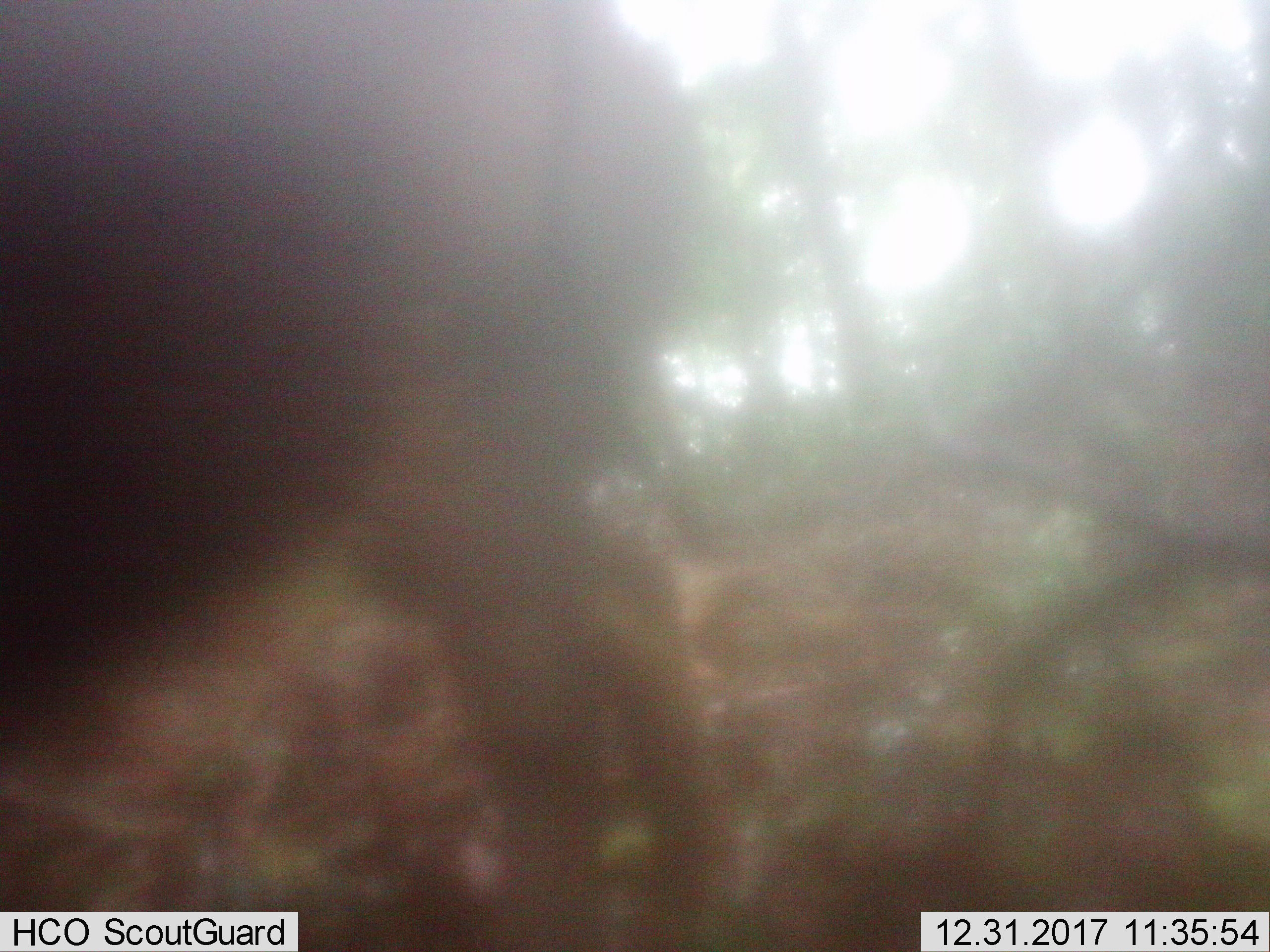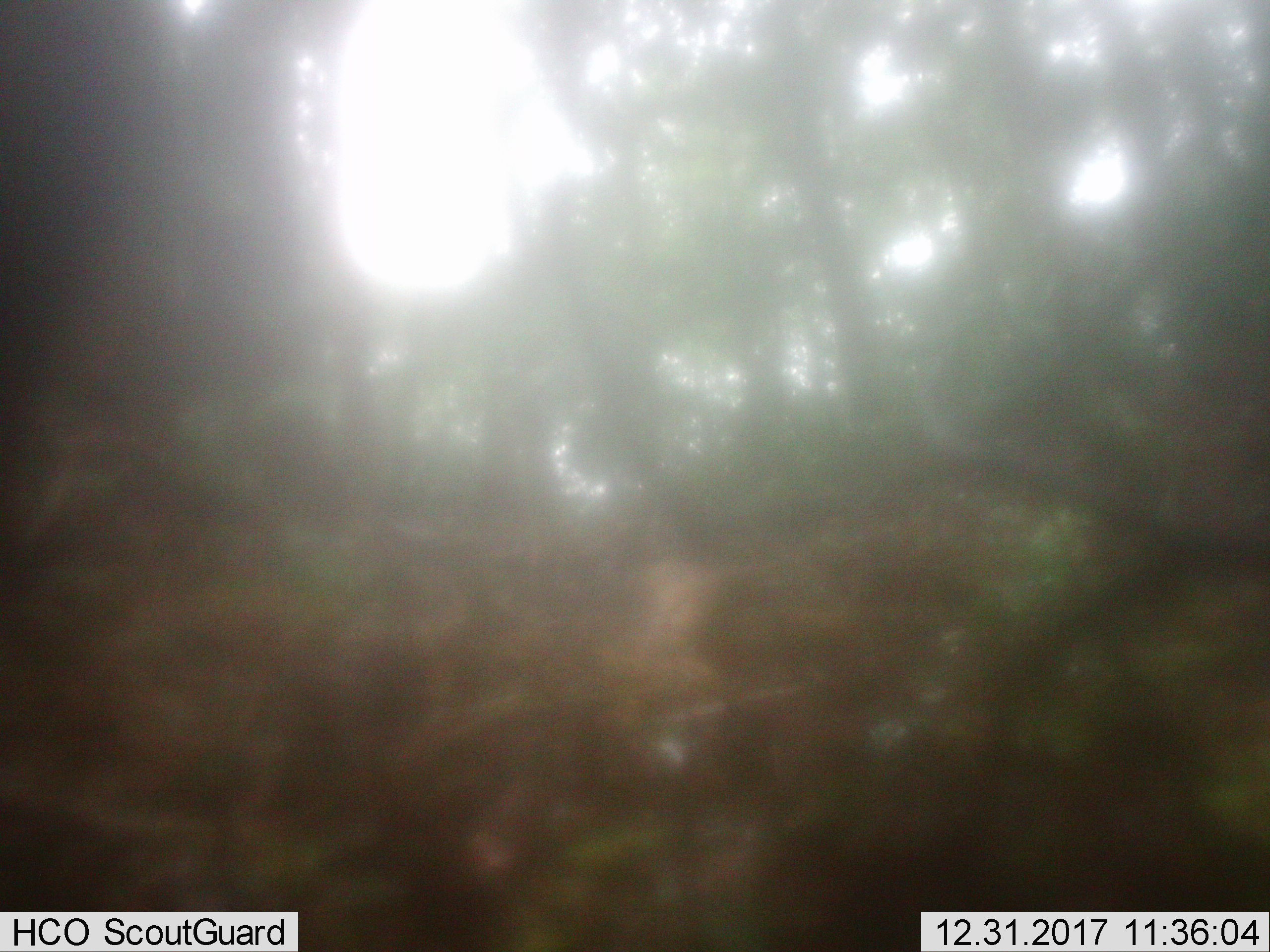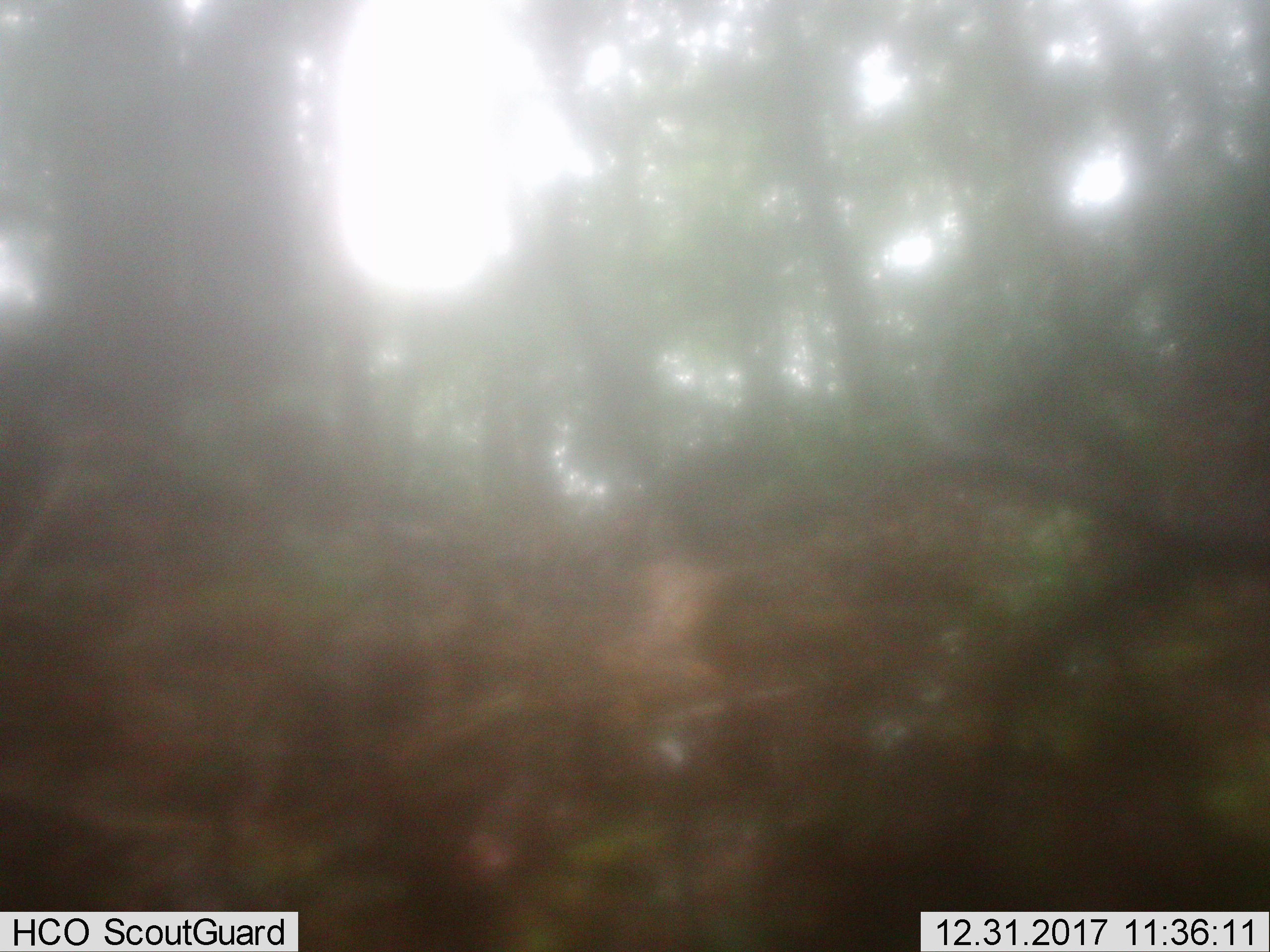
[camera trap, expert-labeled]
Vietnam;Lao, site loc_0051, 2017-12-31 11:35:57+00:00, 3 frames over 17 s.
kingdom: Animalia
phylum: Chordata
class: Mammalia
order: Artiodactyla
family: Suidae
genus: Sus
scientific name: Sus scrofa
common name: eurasian wild pig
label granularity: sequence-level